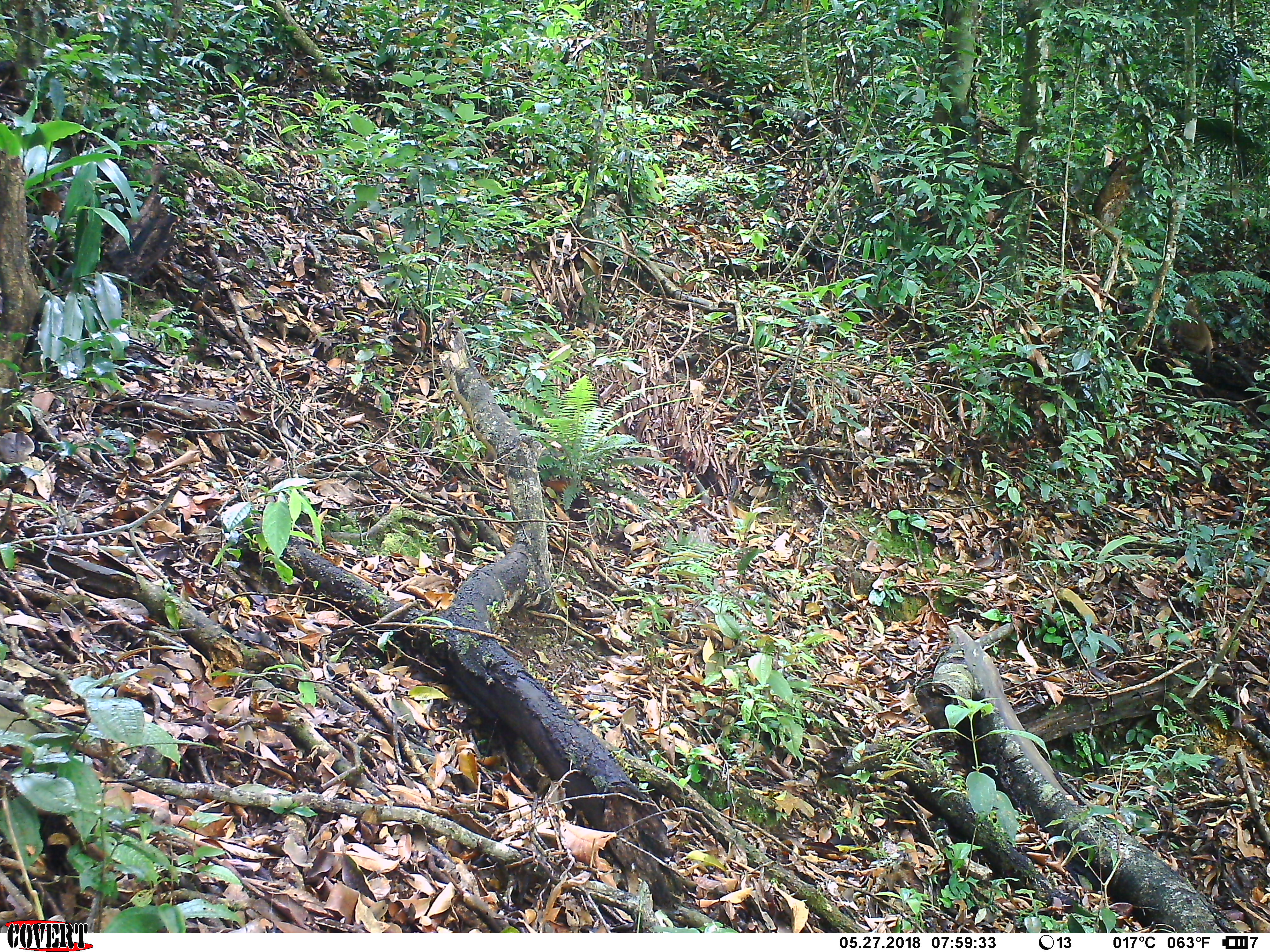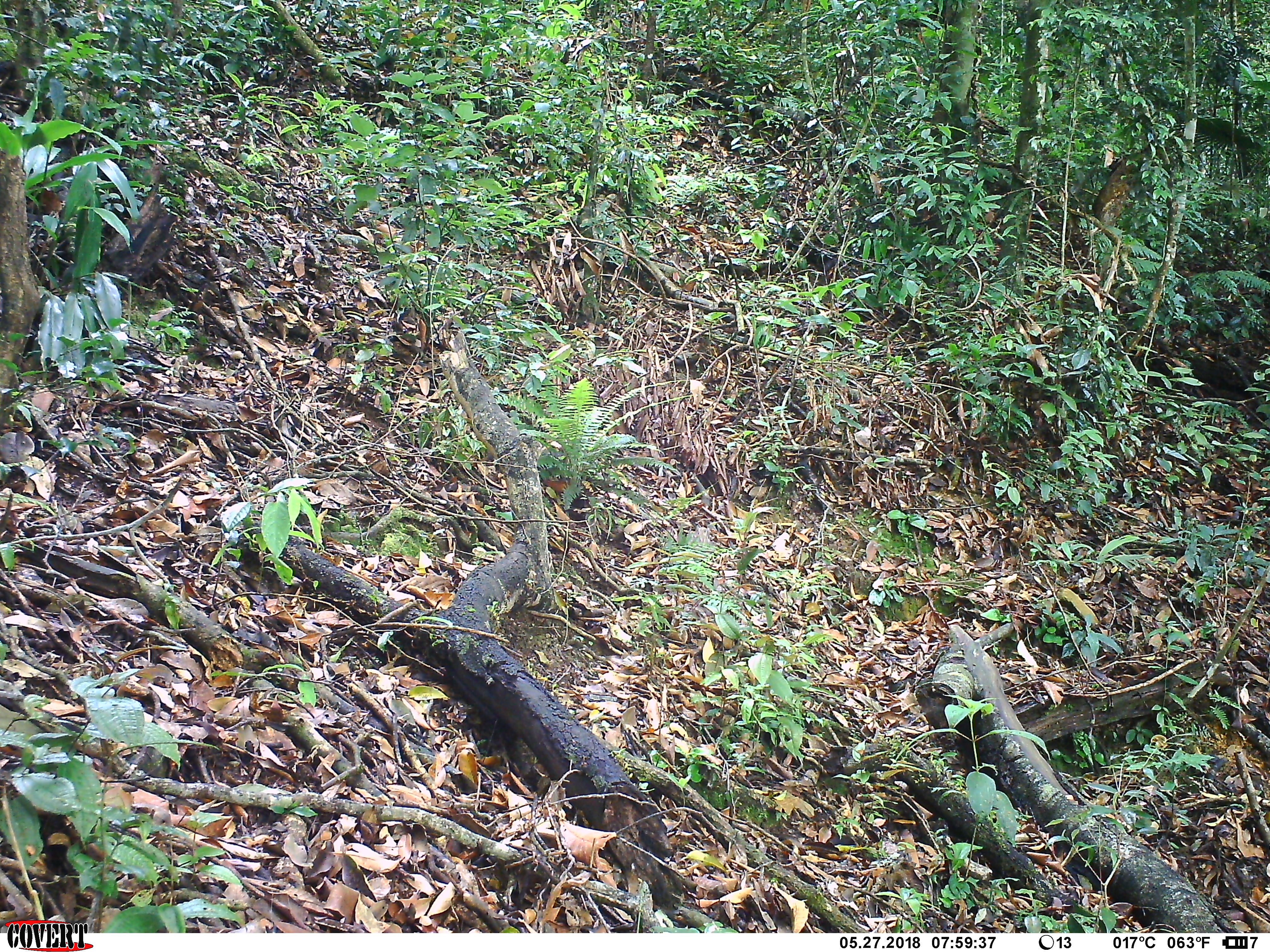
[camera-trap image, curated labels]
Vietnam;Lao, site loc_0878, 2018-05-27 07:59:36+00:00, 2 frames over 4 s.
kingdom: Animalia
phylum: Chordata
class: Mammalia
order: Primates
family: Cercopithecidae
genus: Macaca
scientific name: Macaca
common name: macaque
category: unidentified macaque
Unidentified macaque (macaque) (Macaca). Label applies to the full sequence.